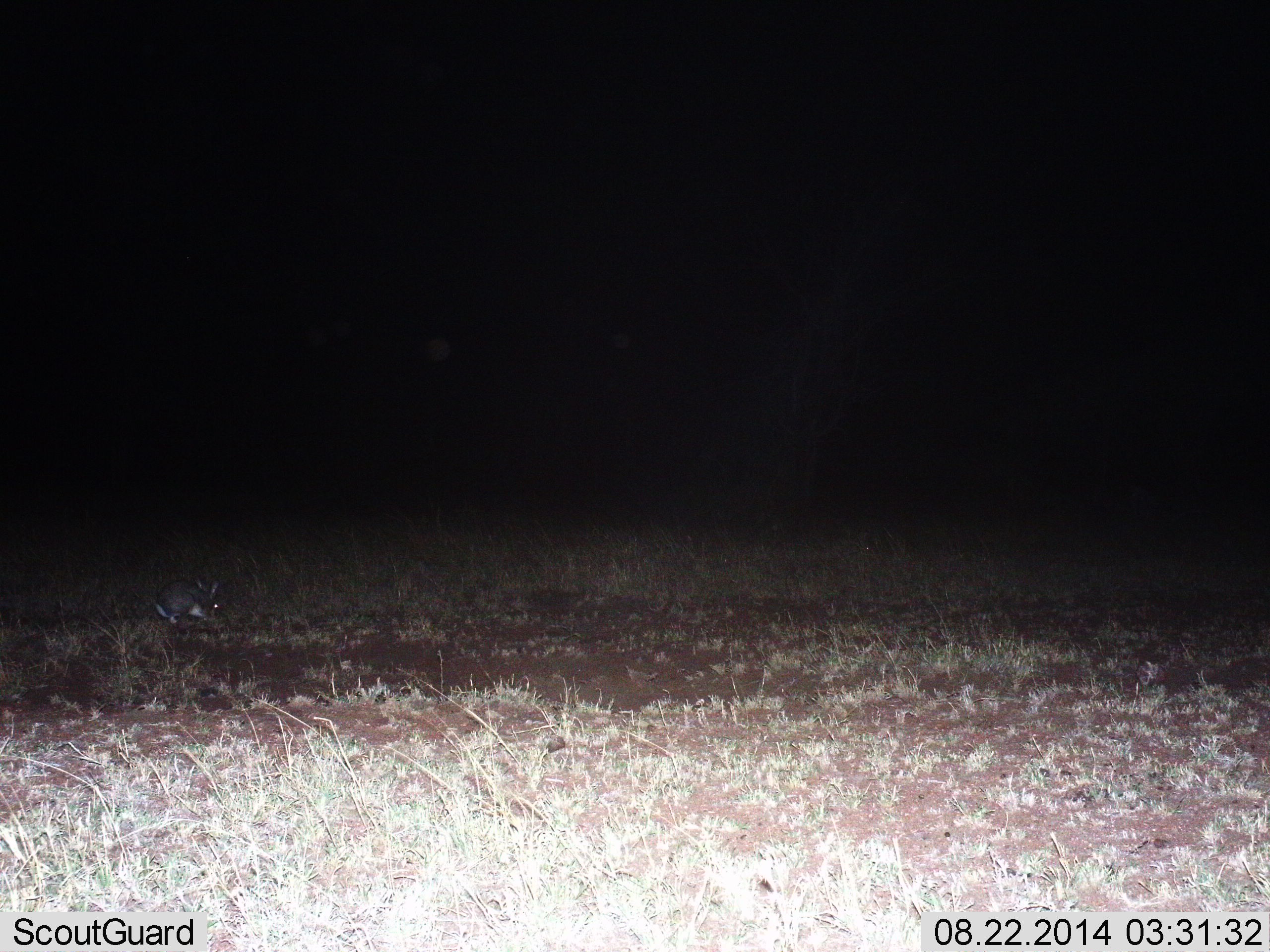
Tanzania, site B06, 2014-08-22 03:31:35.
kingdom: Animalia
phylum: Chordata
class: Mammalia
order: Lagomorpha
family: Leporidae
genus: Lepus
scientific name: Lepus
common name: hare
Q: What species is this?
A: Hare (Lepus).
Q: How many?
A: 1.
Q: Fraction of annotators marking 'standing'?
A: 0%.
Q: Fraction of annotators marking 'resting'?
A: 9%.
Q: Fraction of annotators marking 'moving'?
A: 36%.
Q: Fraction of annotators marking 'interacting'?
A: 0%.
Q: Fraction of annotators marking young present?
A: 0%.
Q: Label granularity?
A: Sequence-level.